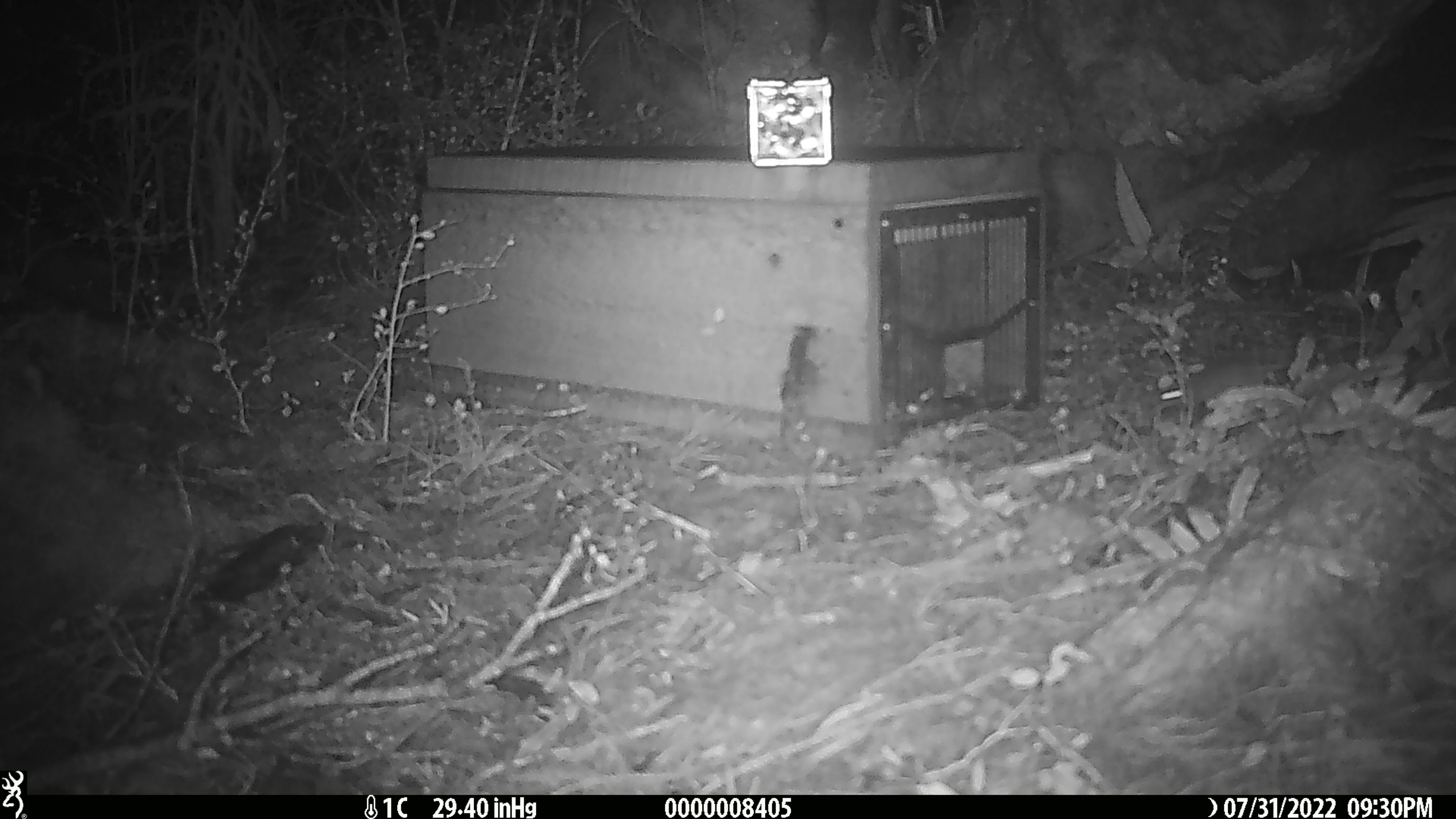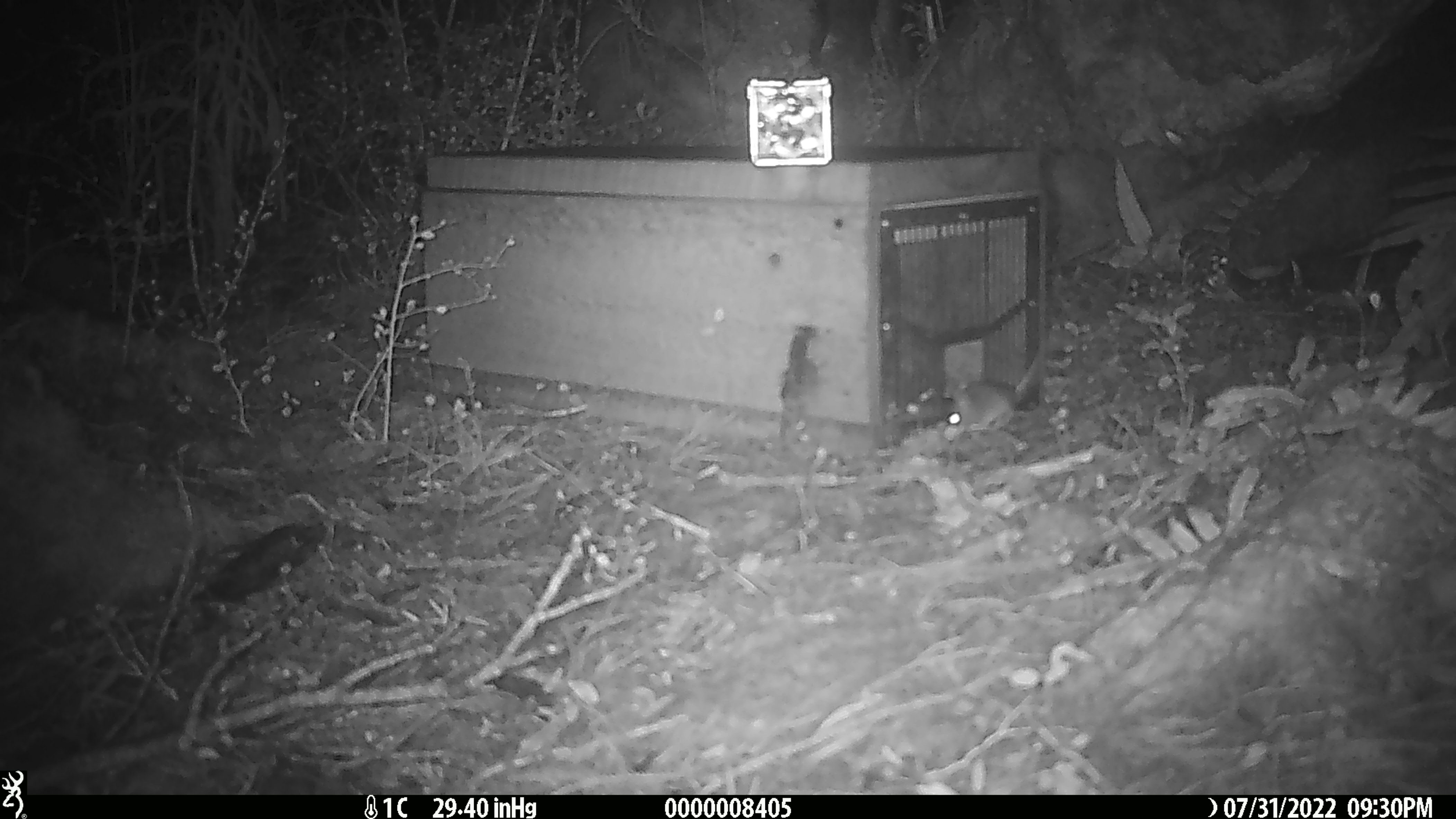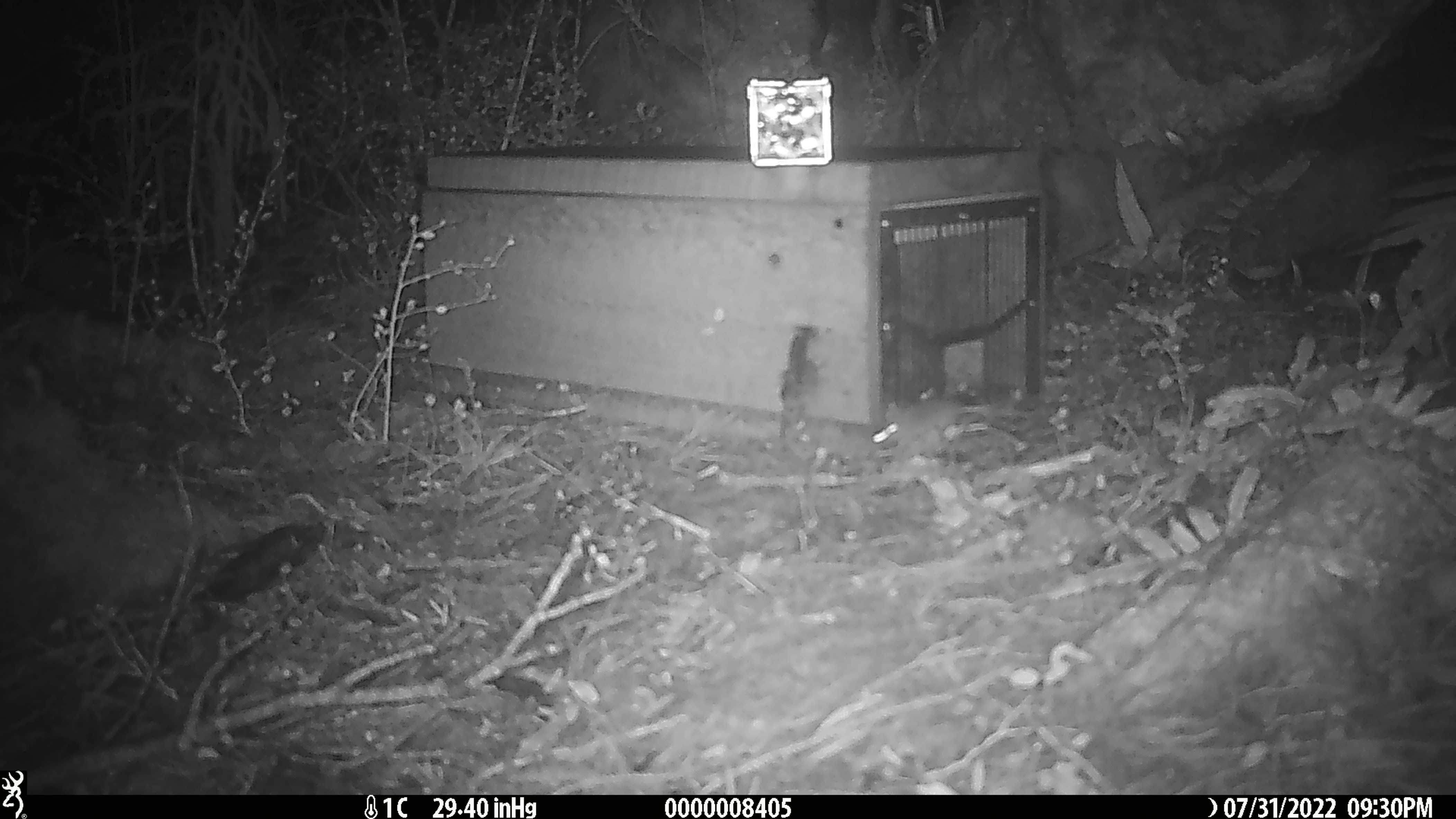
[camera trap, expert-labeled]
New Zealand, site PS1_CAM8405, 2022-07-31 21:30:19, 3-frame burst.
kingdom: Animalia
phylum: Chordata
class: Mammalia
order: Rodentia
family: Muridae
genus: Mus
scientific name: Mus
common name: mouse